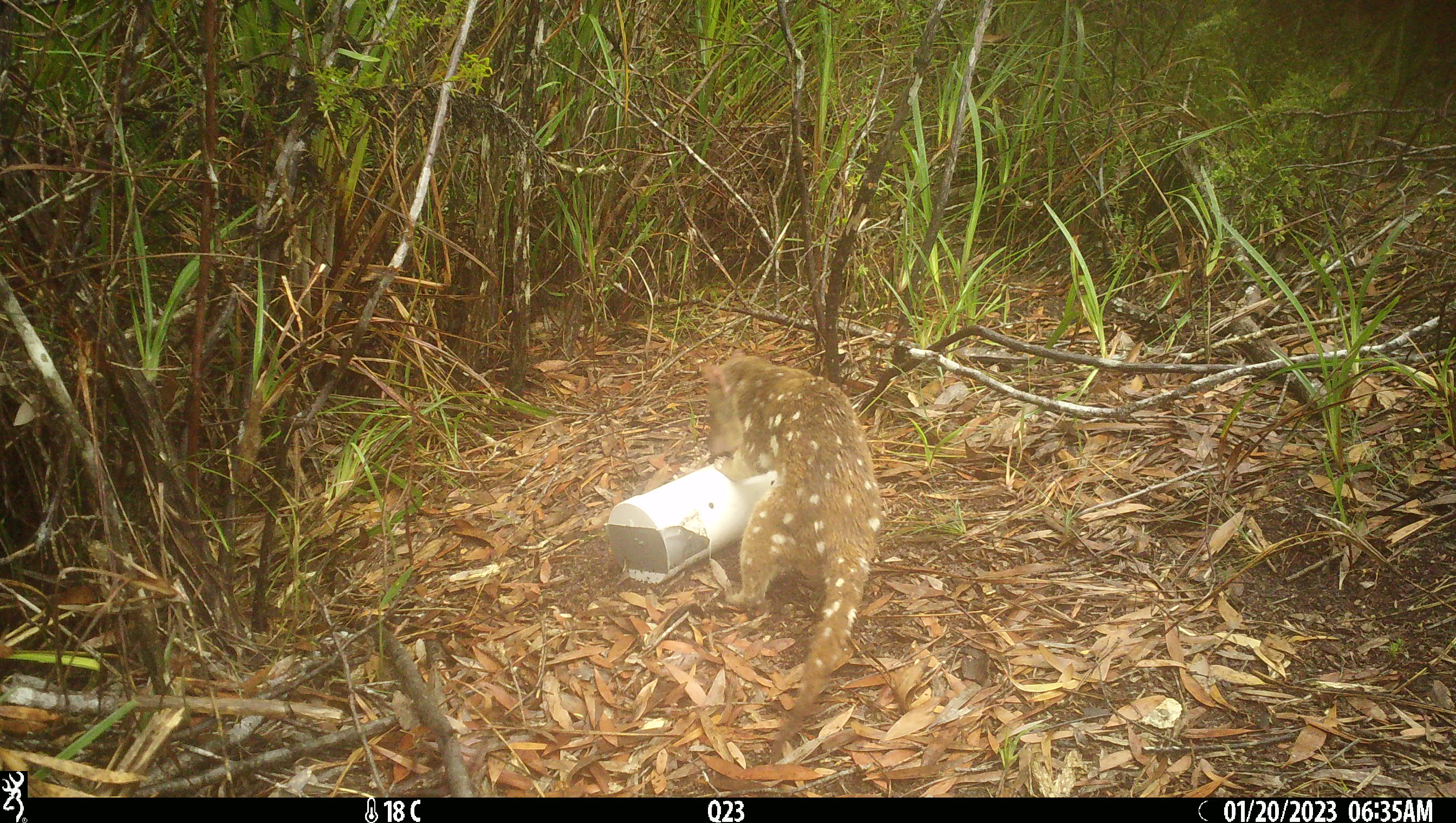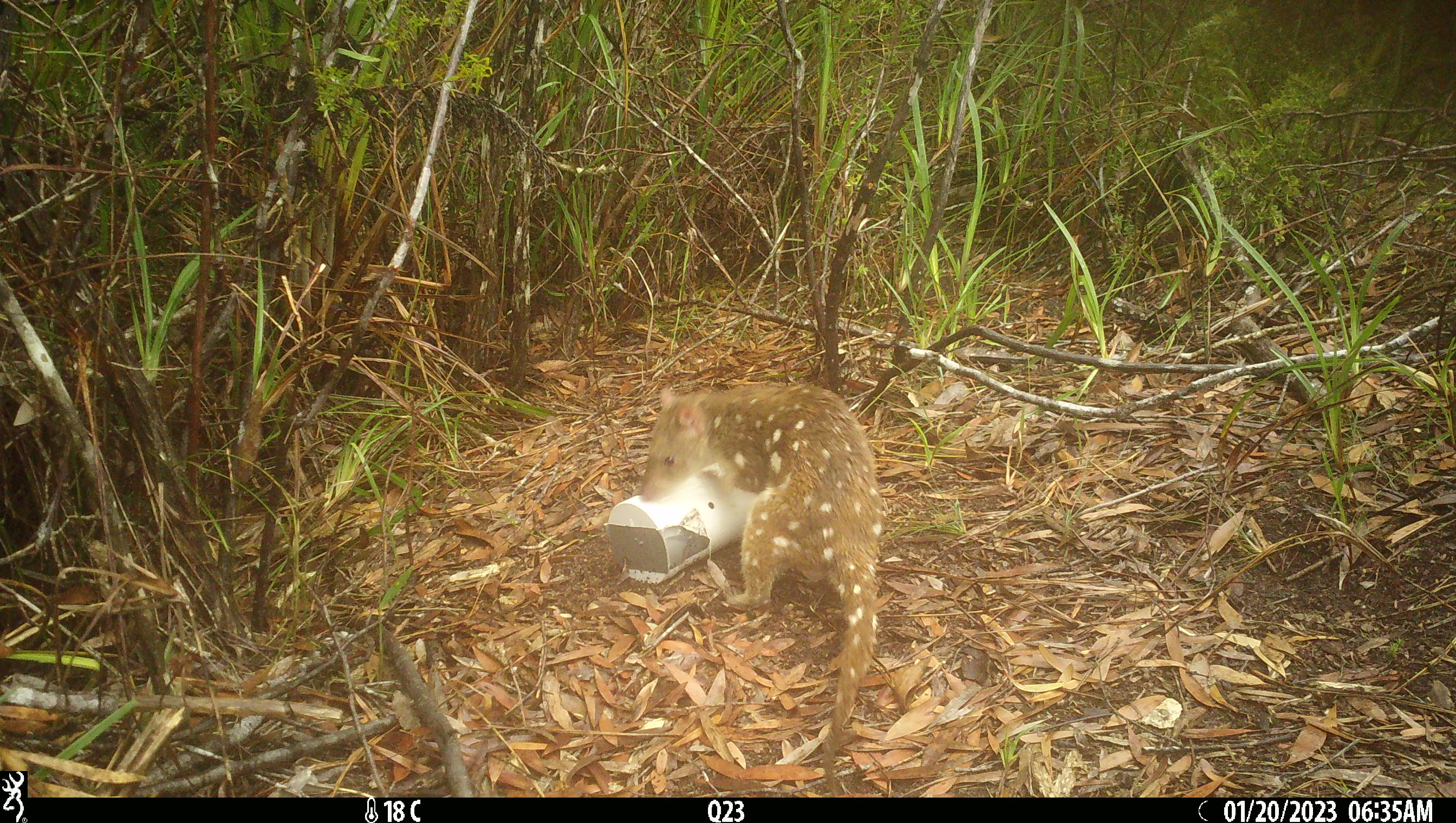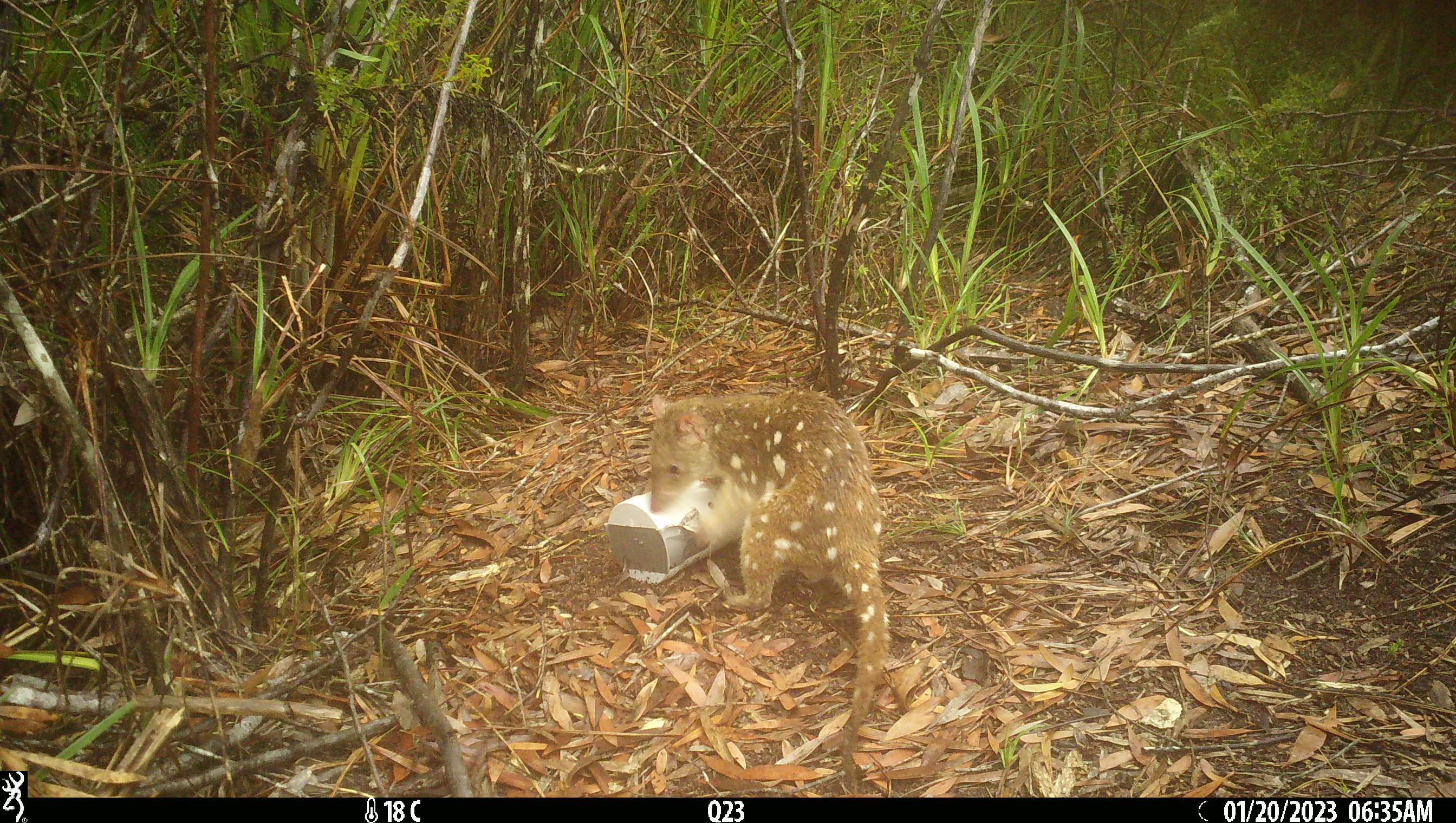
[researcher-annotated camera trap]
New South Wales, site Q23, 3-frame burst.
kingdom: Animalia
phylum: Chordata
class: Mammalia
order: Dasyuromorphia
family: Dasyuridae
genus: Dasyurus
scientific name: Dasyurus maculatus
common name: spotted-tailed quoll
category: quoll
Quoll (spotted-tailed quoll) (Dasyurus maculatus).